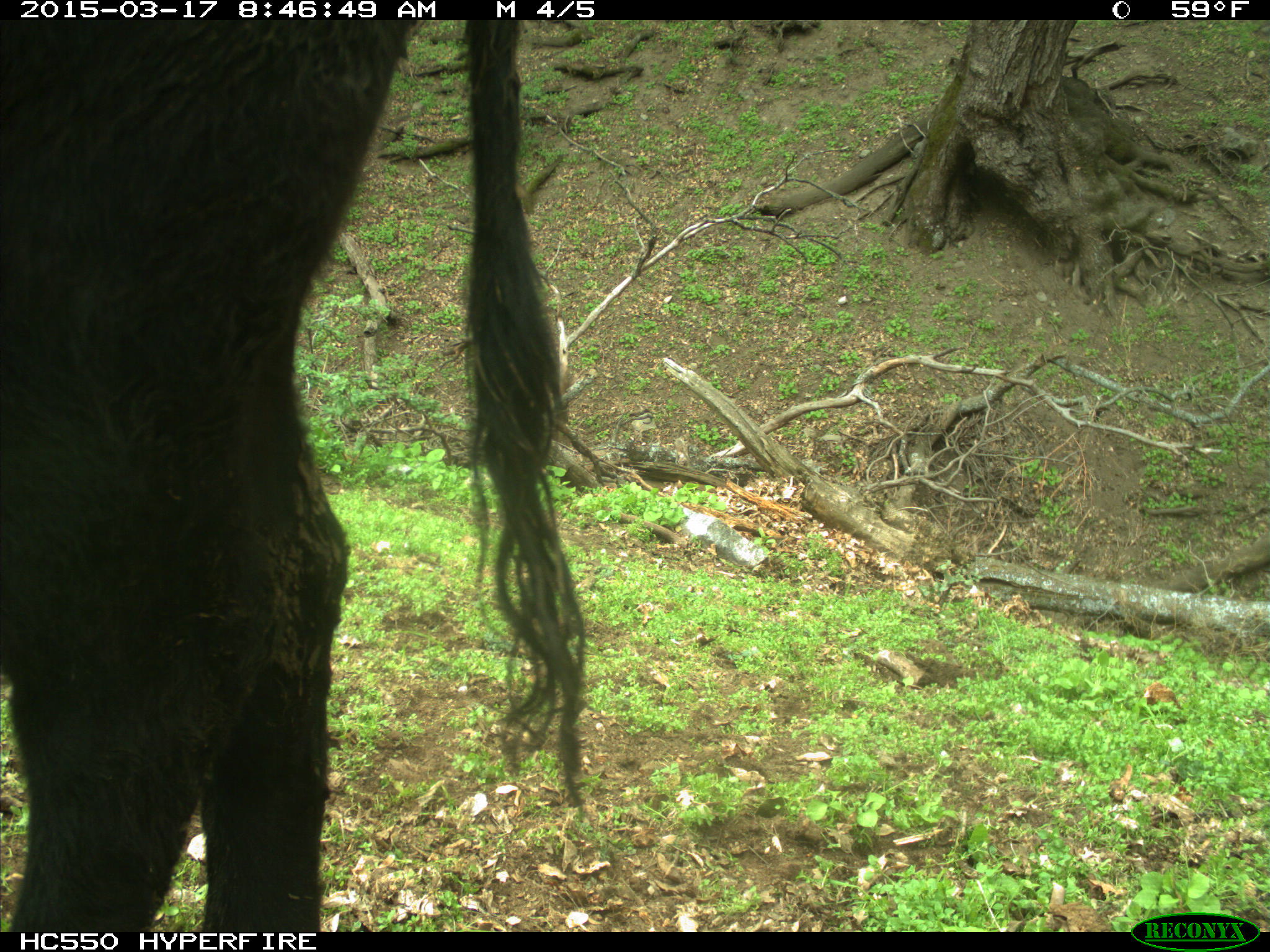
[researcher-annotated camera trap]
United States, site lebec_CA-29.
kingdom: Animalia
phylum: Chordata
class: Mammalia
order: Artiodactyla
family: Bovidae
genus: Bos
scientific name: Bos taurus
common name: domestic cow